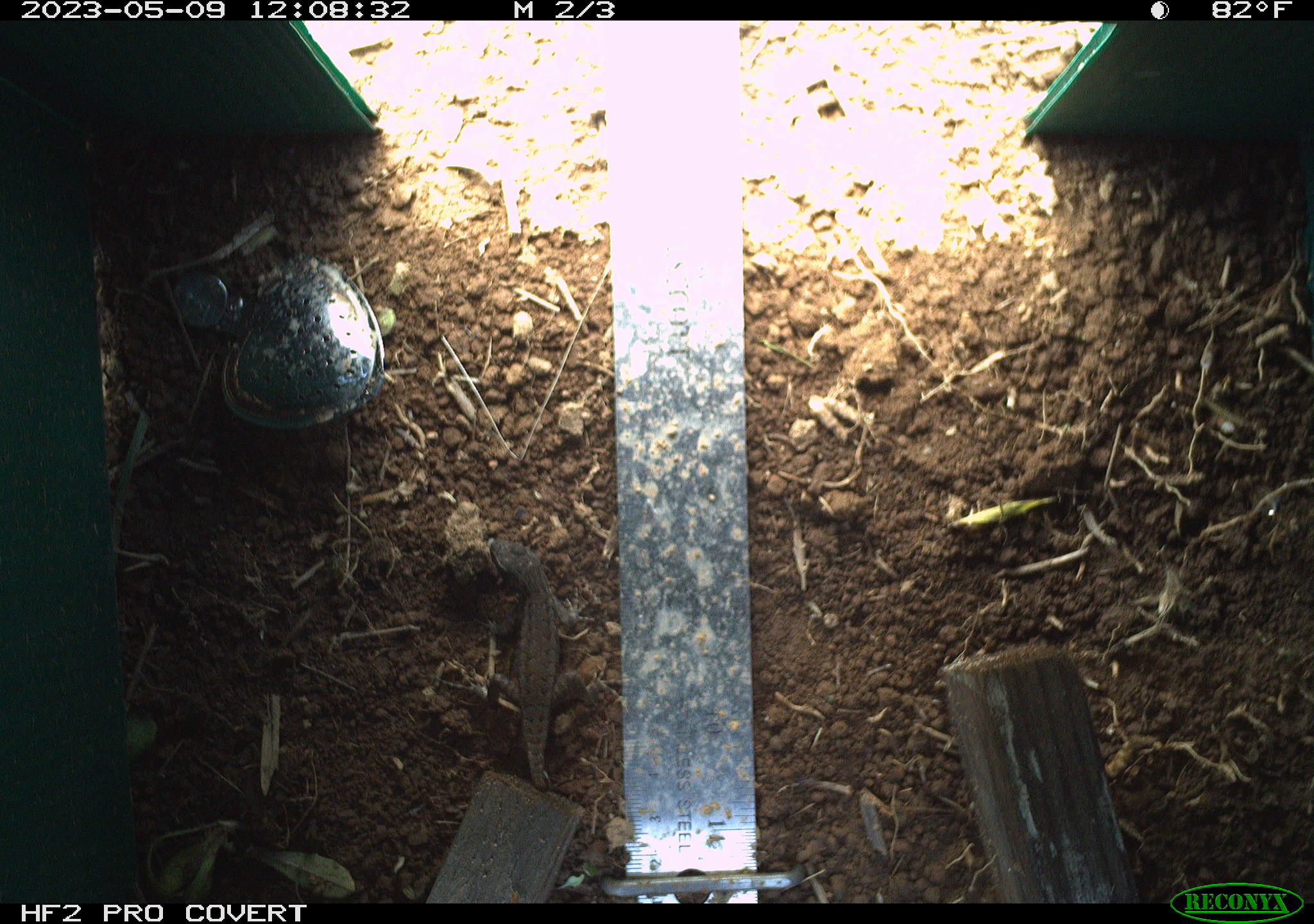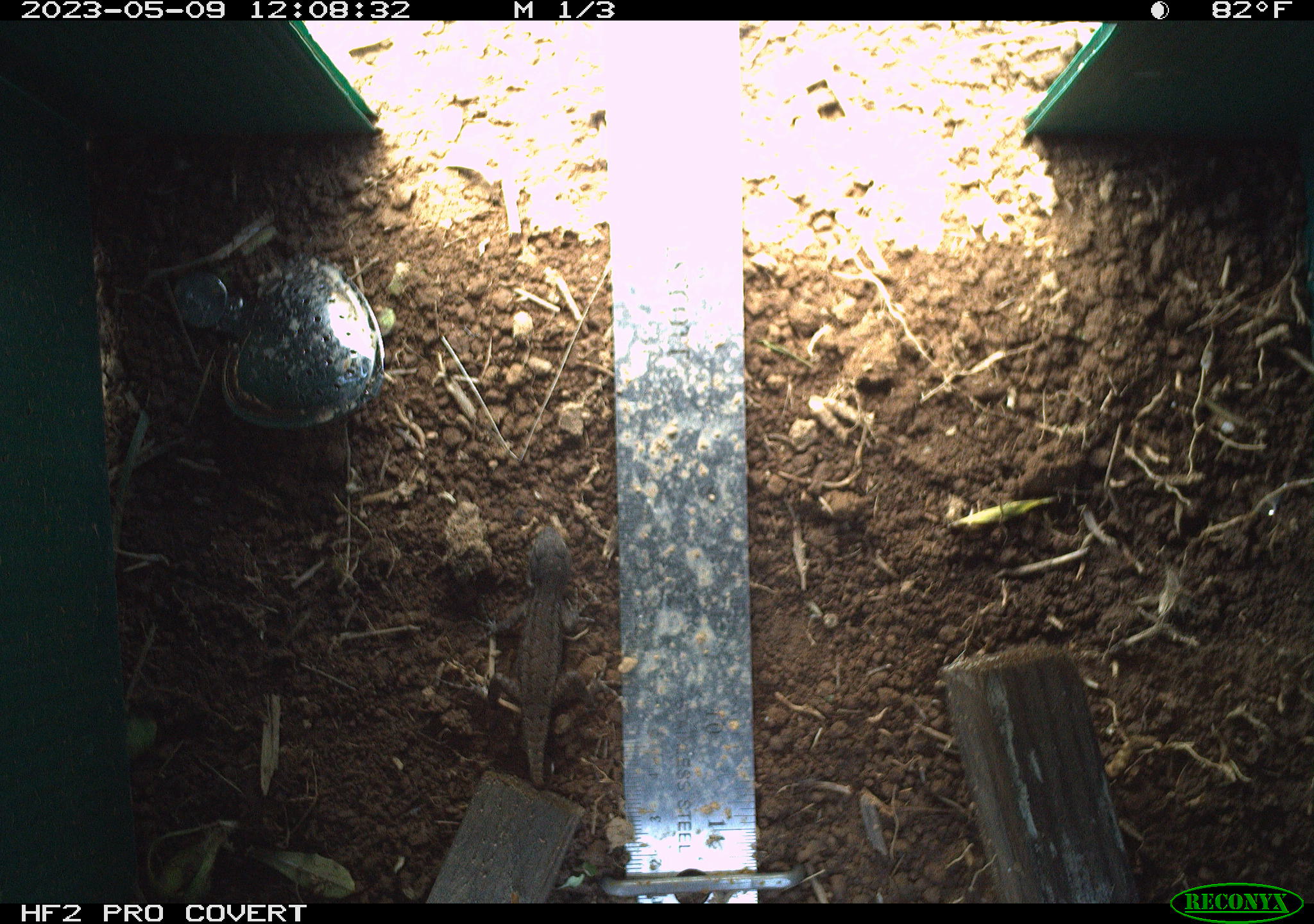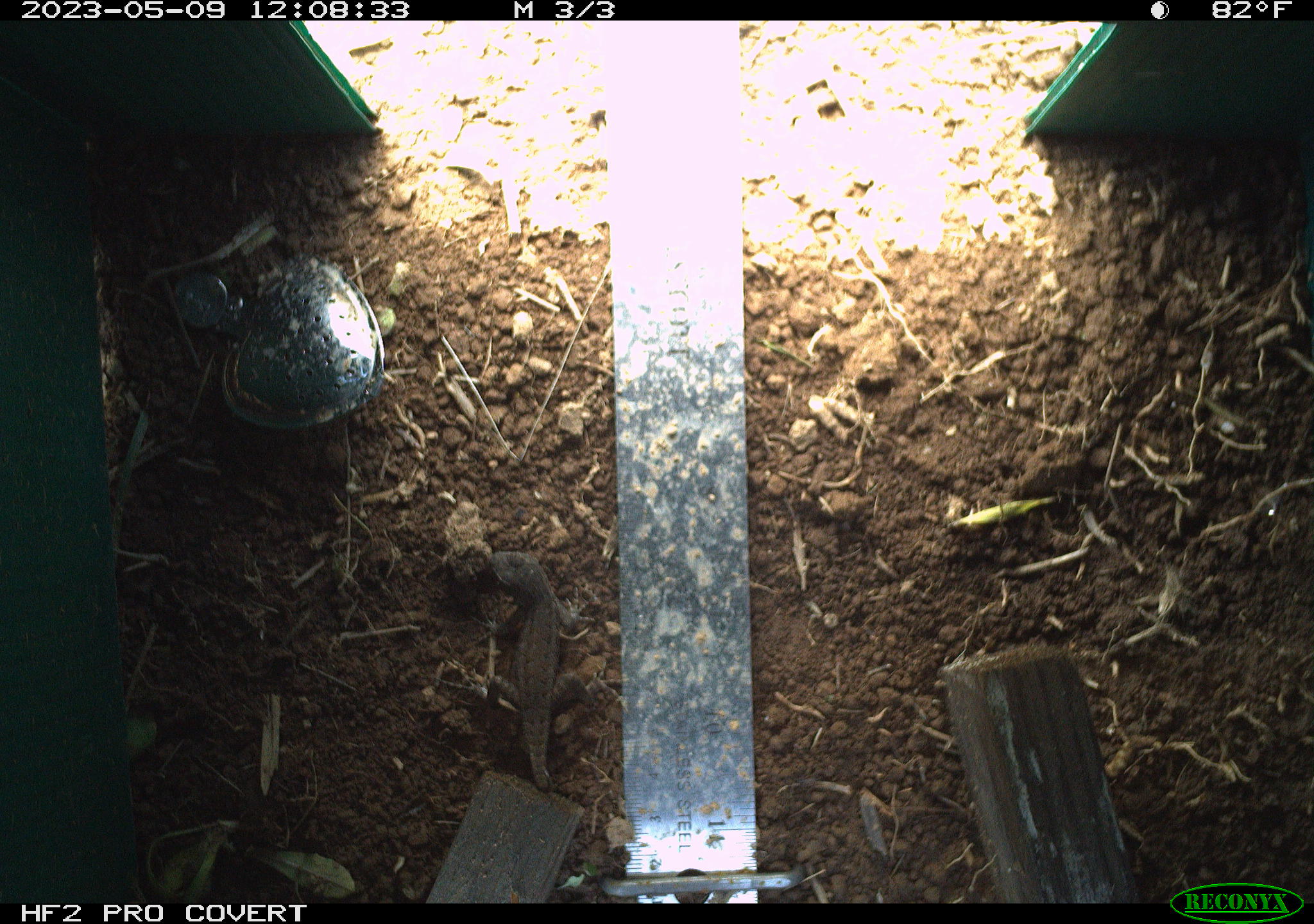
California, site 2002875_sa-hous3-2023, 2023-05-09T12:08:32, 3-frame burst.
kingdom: Animalia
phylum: Chordata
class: Reptilia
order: Squamata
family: Phrynosomatidae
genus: Sceloporus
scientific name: Sceloporus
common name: spiny lizards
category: sceloporus species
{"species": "sceloporus species (spiny lizards) (Sceloporus)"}